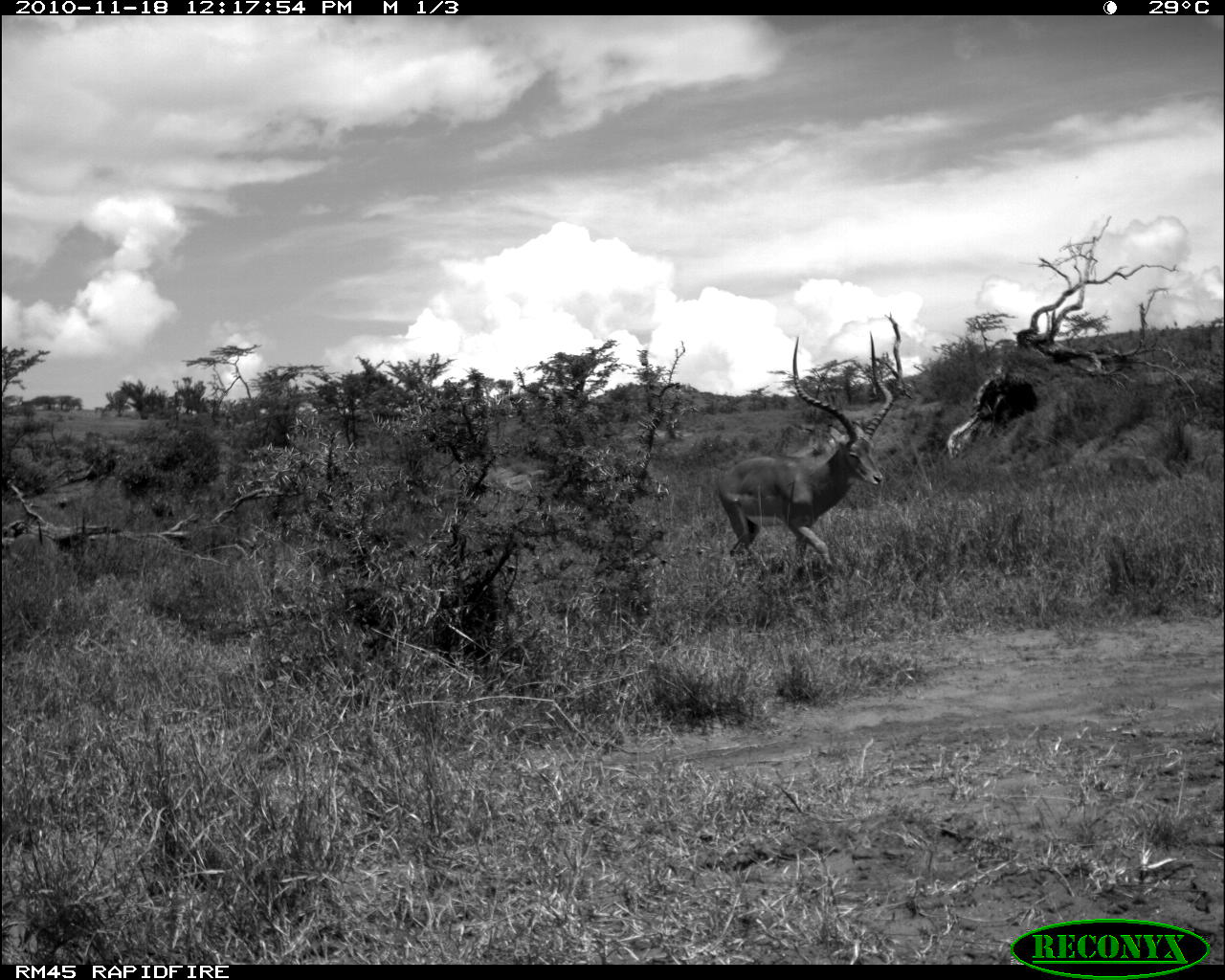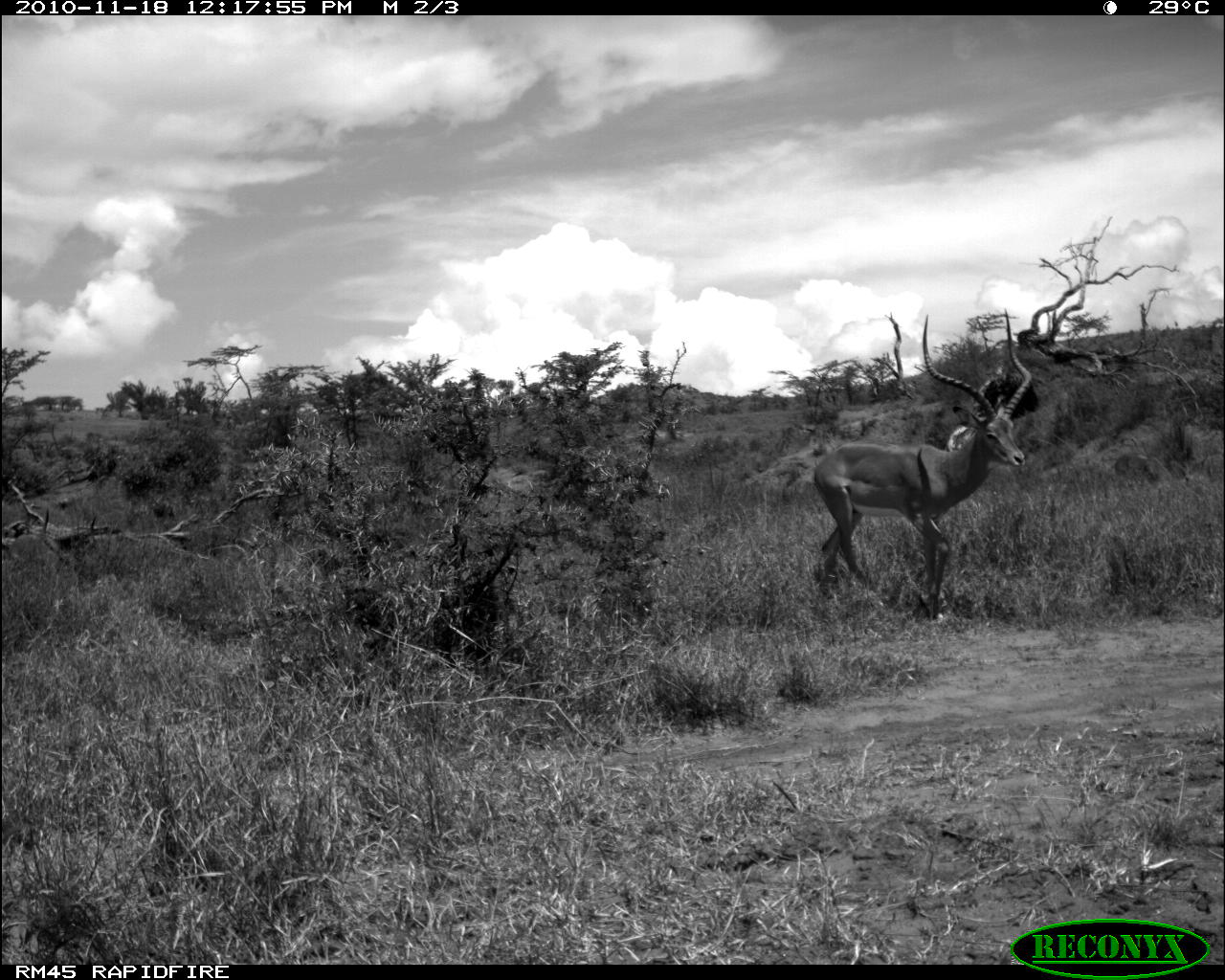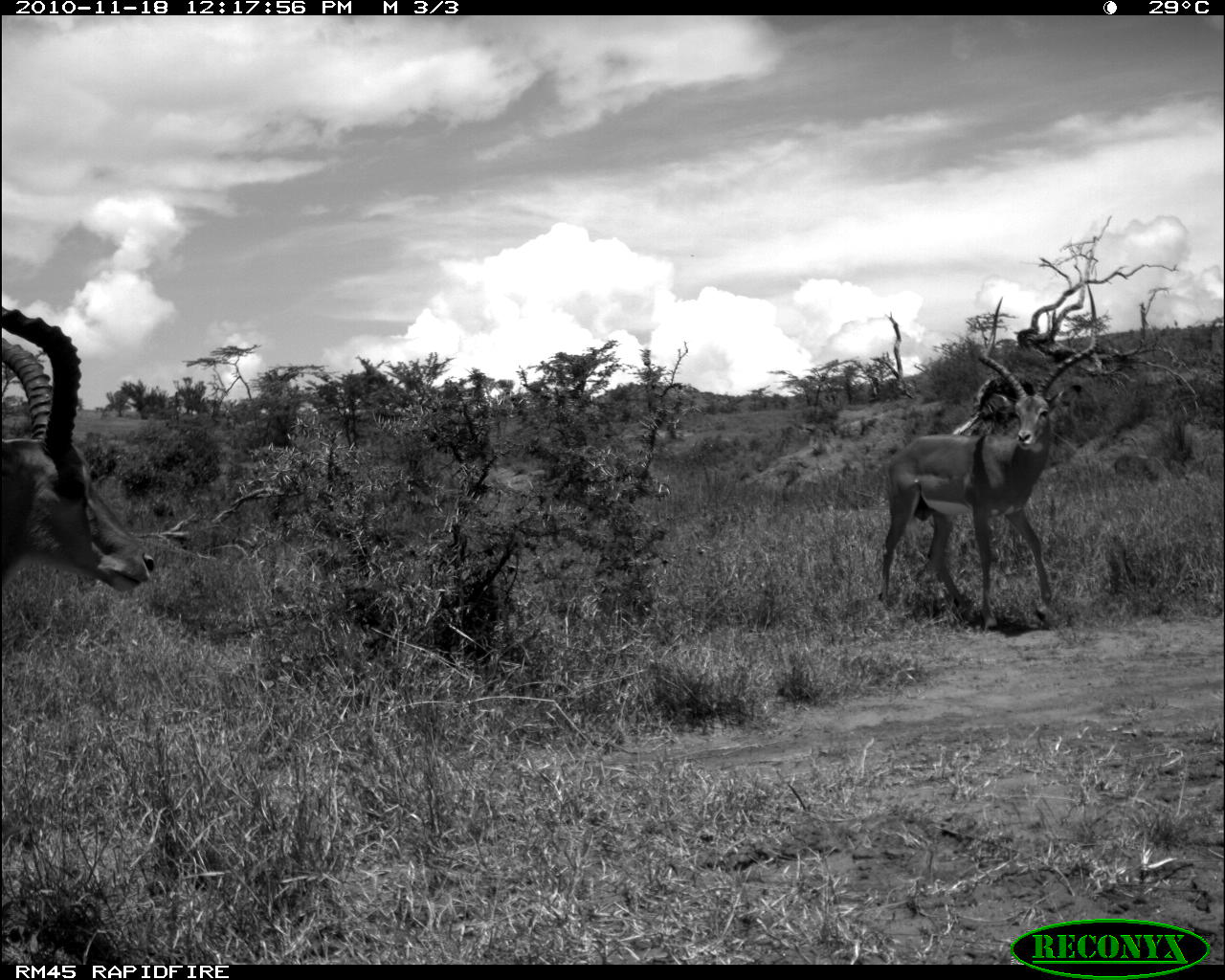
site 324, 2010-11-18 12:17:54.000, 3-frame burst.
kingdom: Animalia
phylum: Chordata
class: Mammalia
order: Artiodactyla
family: Bovidae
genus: Aepyceros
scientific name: Aepyceros melampus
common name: impala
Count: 1.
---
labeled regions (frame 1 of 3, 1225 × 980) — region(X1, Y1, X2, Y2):
aepyceros melampus: region(717, 333, 892, 579)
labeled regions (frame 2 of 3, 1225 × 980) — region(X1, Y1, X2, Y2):
aepyceros melampus: region(811, 304, 1034, 620)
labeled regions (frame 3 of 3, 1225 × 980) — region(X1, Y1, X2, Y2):
aepyceros melampus: region(876, 278, 1099, 624); region(0, 306, 155, 603)